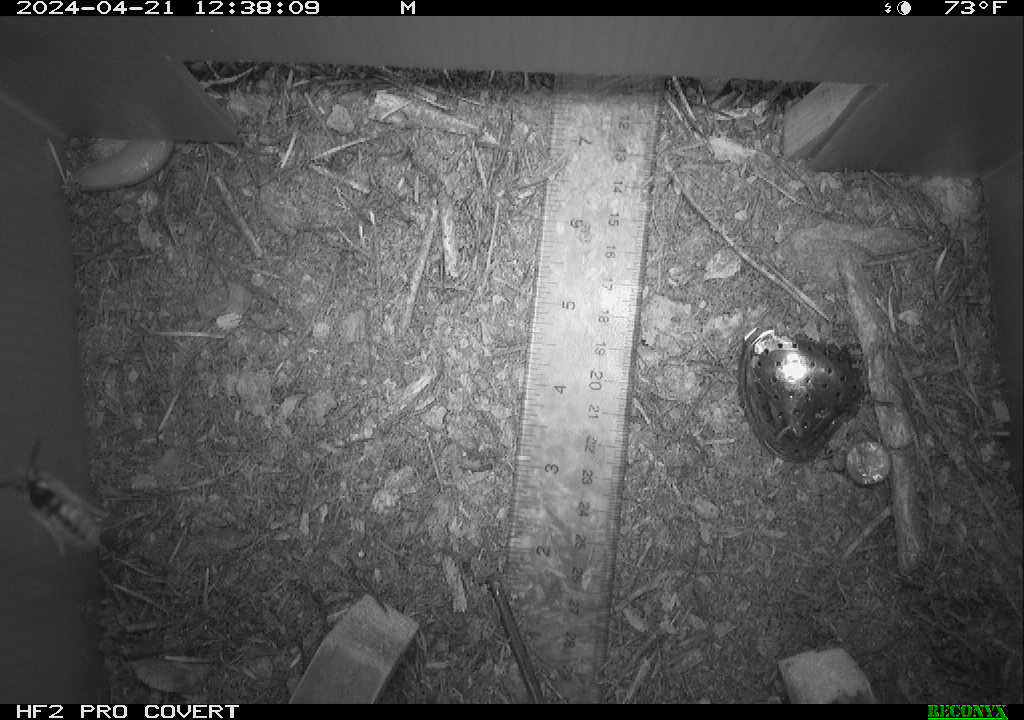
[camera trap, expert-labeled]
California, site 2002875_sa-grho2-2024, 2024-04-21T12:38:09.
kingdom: Animalia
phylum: Arthropoda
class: Insecta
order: Hymenoptera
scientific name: Hymenoptera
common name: ants, bees, wasps, and sawflies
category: hymenoptera order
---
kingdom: Animalia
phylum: Mollusca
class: Gastropoda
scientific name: Gastropoda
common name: slug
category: slug species